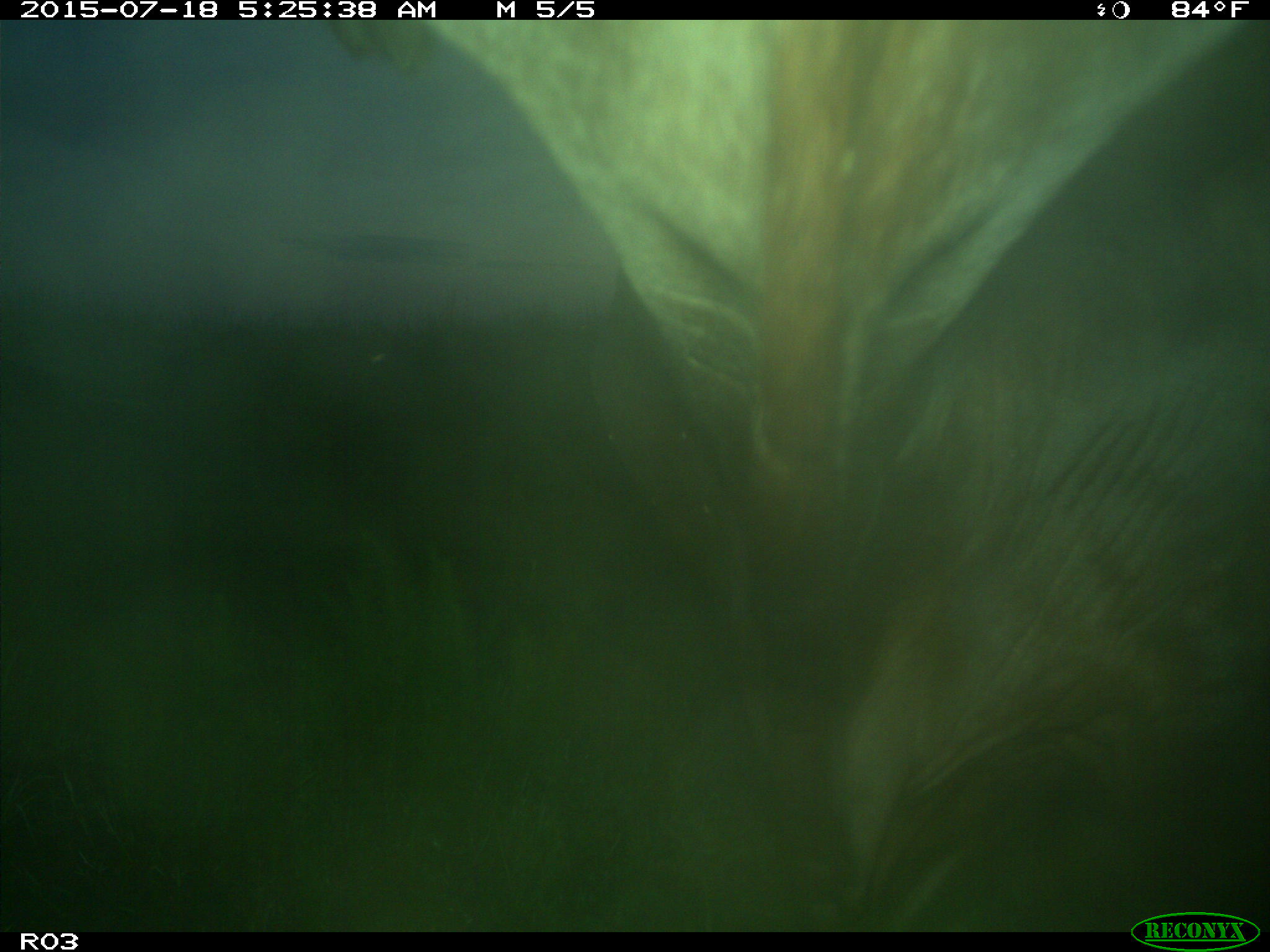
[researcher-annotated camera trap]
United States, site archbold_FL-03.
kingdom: Animalia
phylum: Chordata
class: Mammalia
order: Artiodactyla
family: Bovidae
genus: Bos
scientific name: Bos taurus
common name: domestic cow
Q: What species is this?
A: Bos taurus (domestic cow).